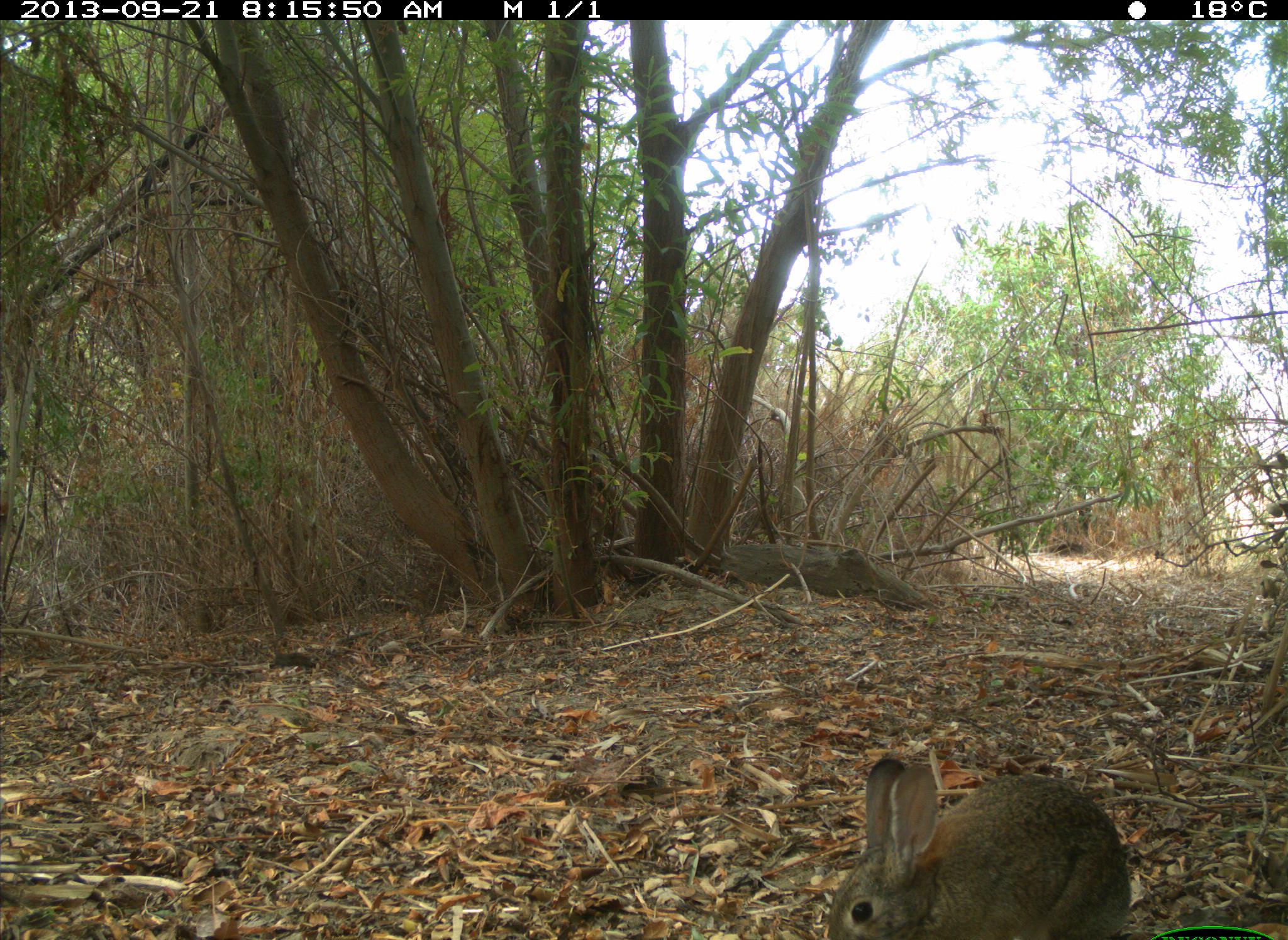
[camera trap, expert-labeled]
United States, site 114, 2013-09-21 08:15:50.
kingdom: Animalia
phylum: Chordata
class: Mammalia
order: Lagomorpha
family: Leporidae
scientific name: Leporidae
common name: rabbits and hares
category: rabbit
Rabbit (rabbits and hares) (Leporidae).